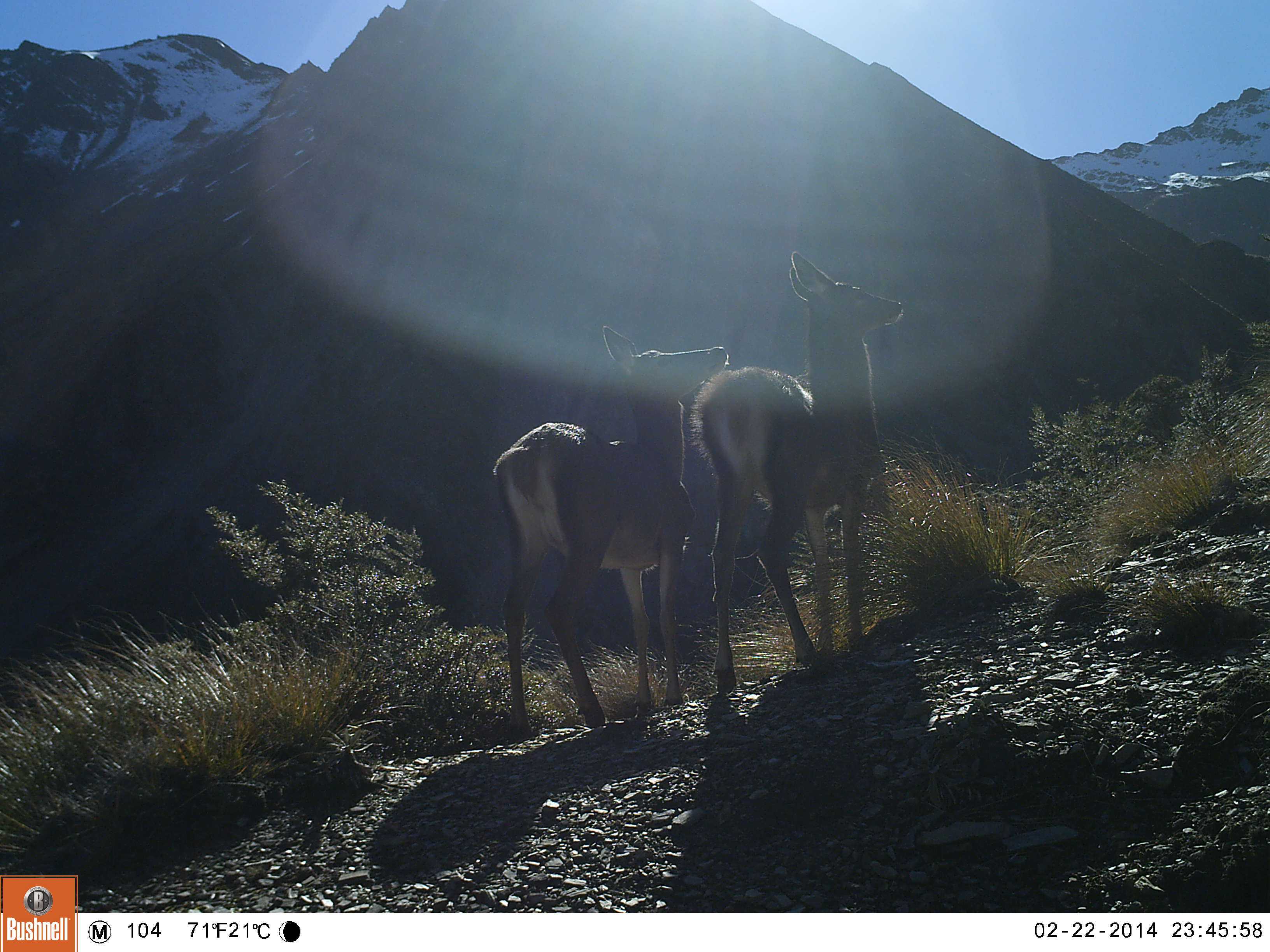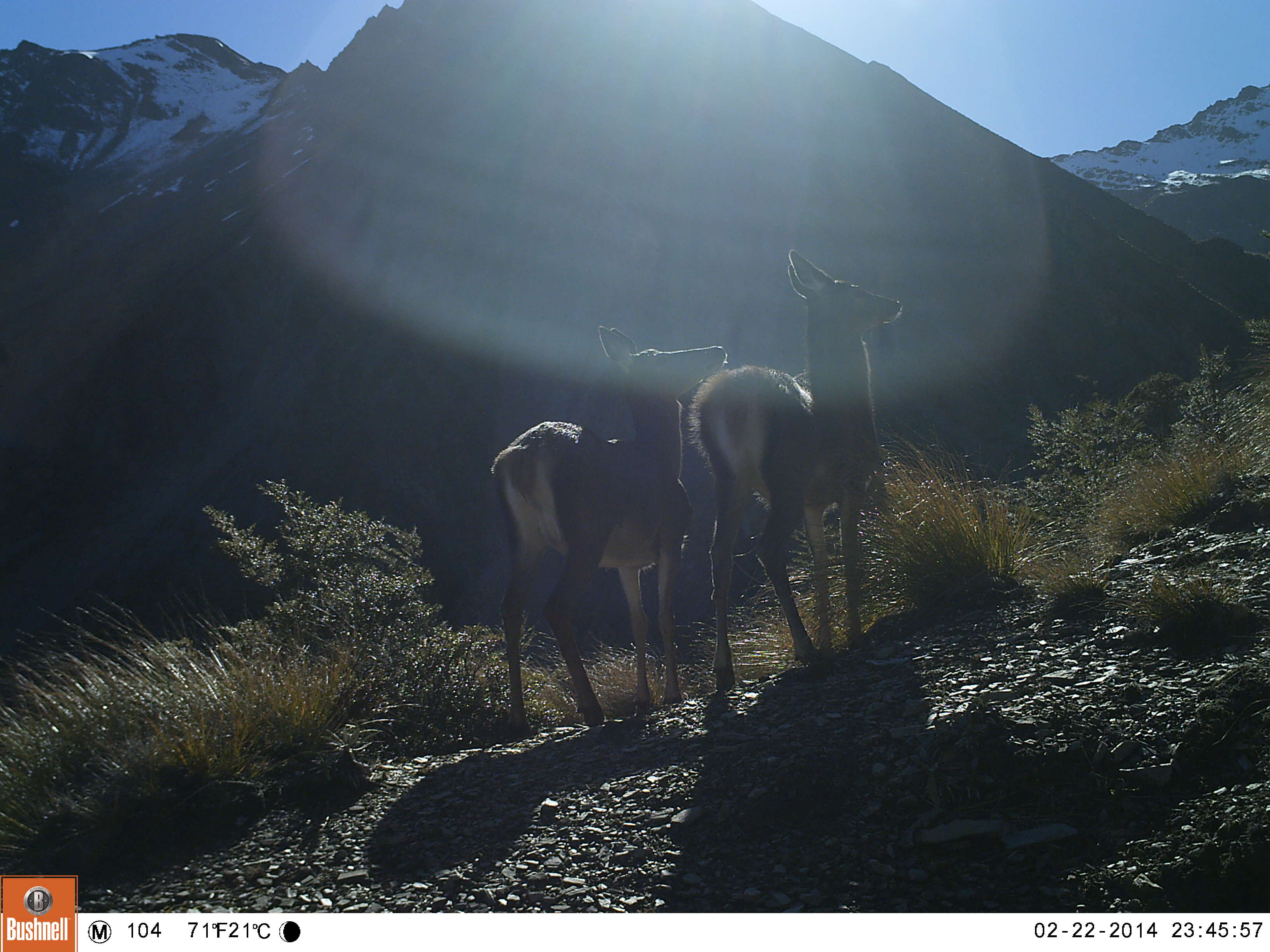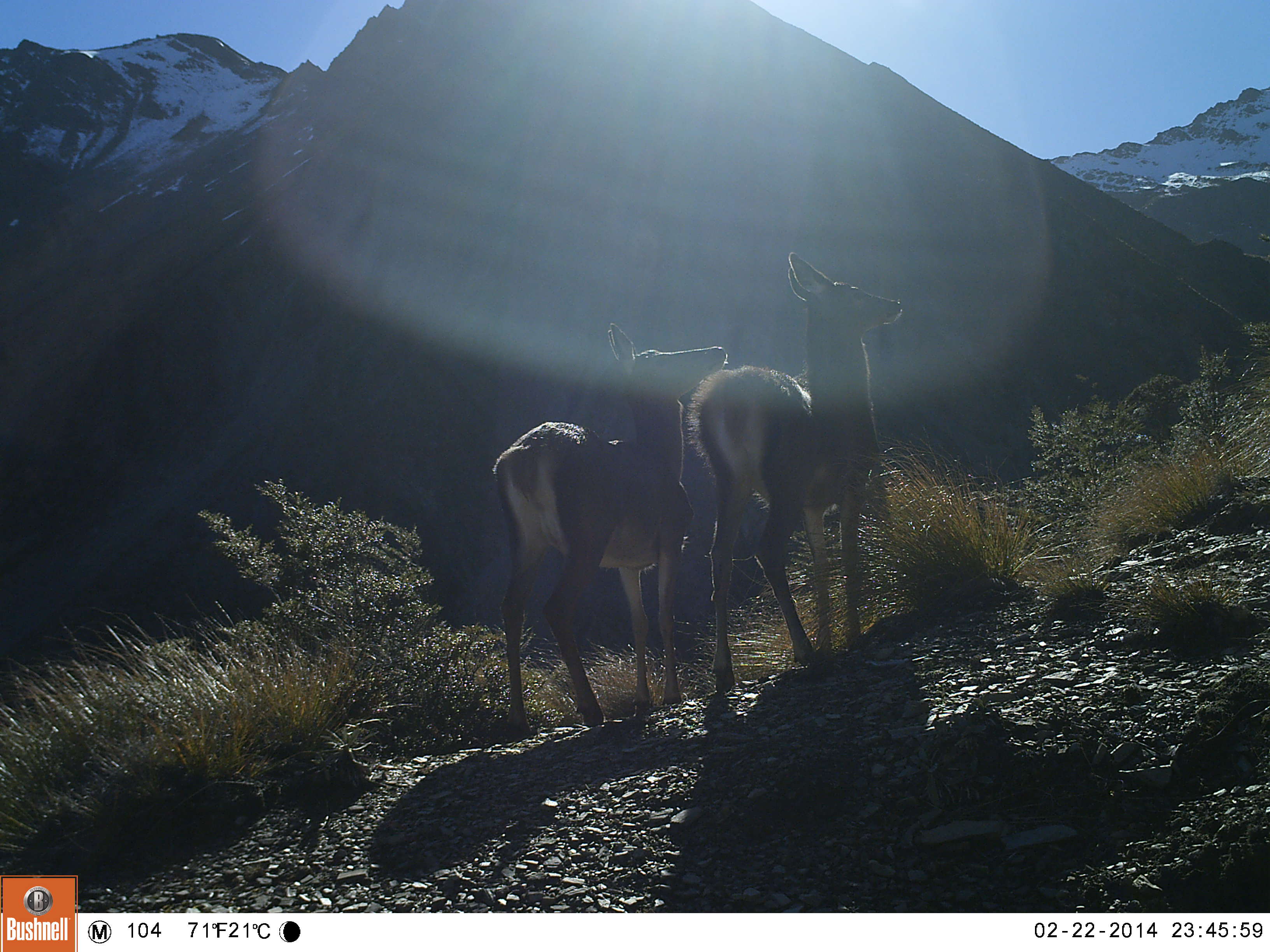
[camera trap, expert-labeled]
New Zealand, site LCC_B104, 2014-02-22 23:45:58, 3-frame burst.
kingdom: Animalia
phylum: Chordata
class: Mammalia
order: Artiodactyla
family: Cervidae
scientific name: Cervidae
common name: deer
Deer (Cervidae).